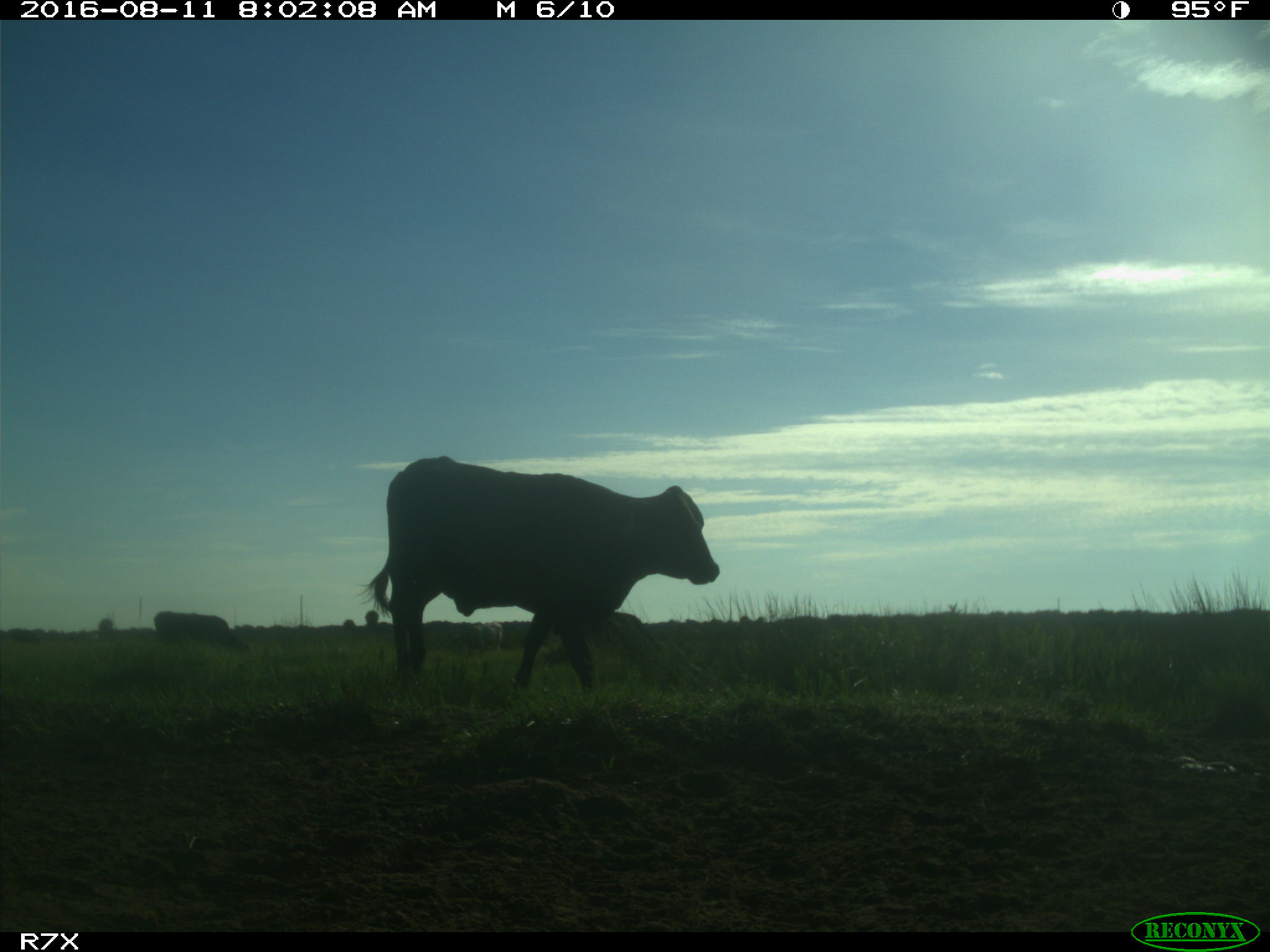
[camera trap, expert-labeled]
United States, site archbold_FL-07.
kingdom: Animalia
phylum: Chordata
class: Mammalia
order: Artiodactyla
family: Bovidae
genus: Bos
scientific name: Bos taurus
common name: domestic cow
Bos taurus (domestic cow).